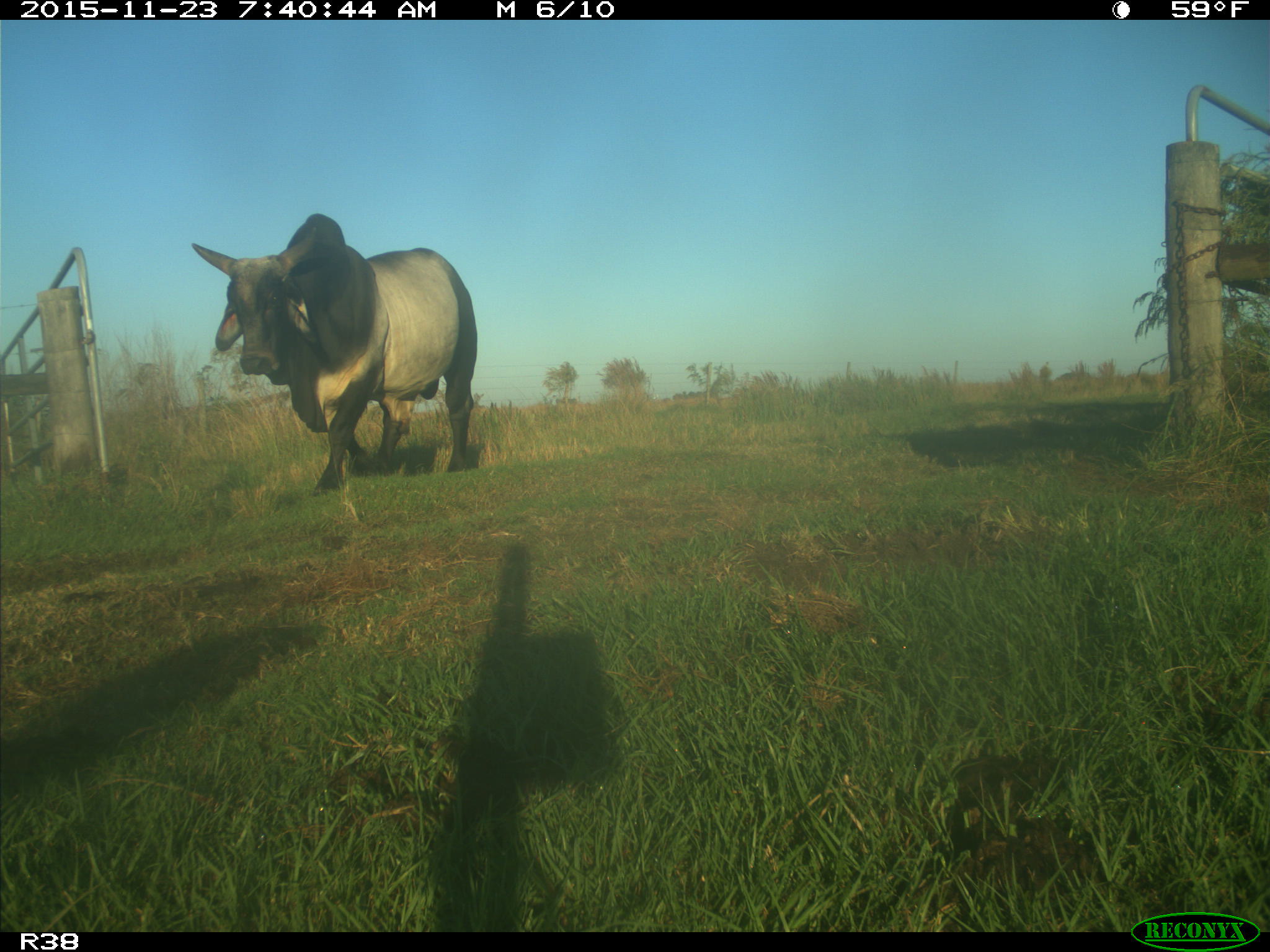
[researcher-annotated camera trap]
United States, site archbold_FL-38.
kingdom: Animalia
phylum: Chordata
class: Mammalia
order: Artiodactyla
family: Bovidae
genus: Bos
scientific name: Bos taurus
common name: domestic cow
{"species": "Bos taurus (domestic cow)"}